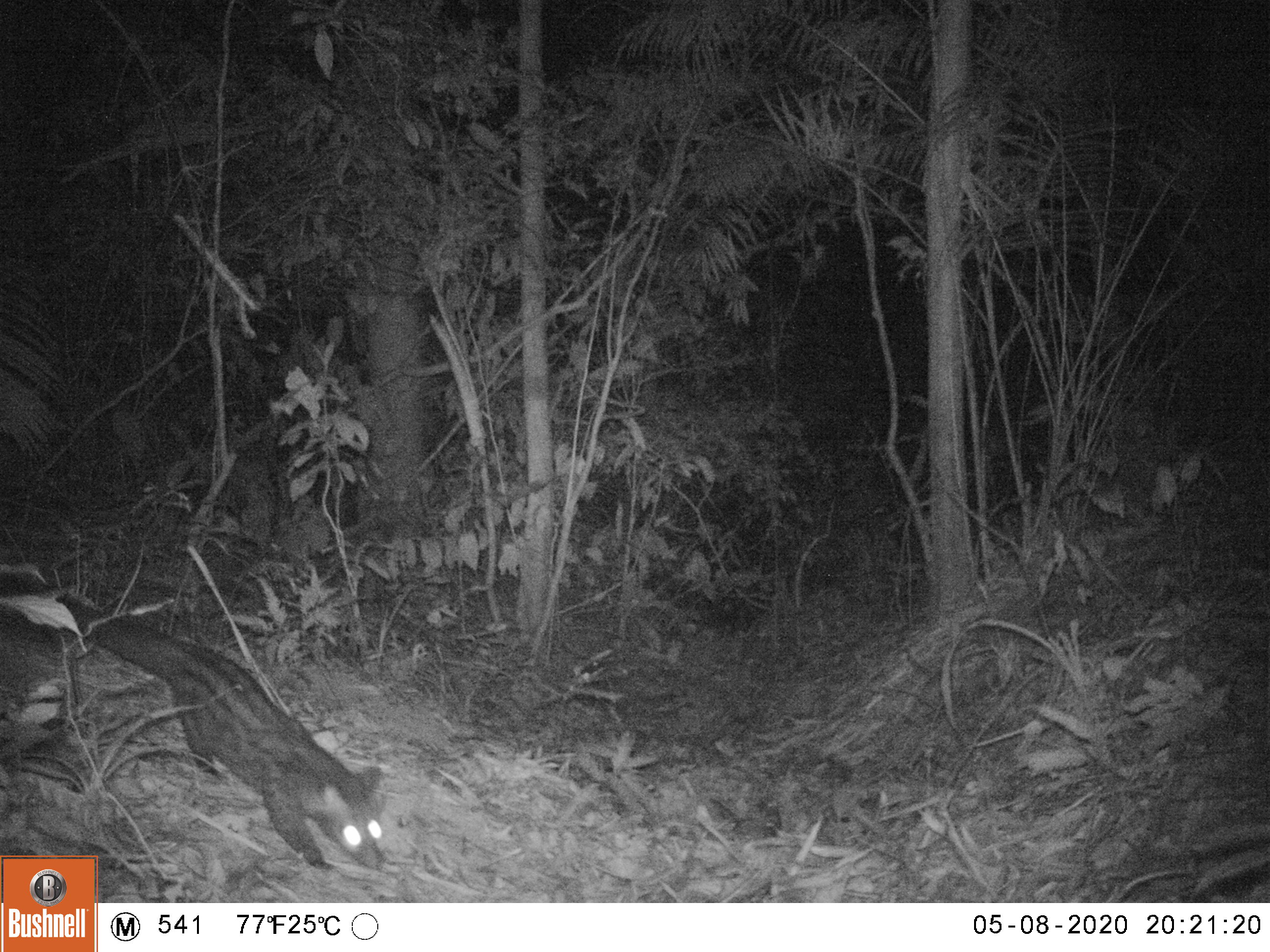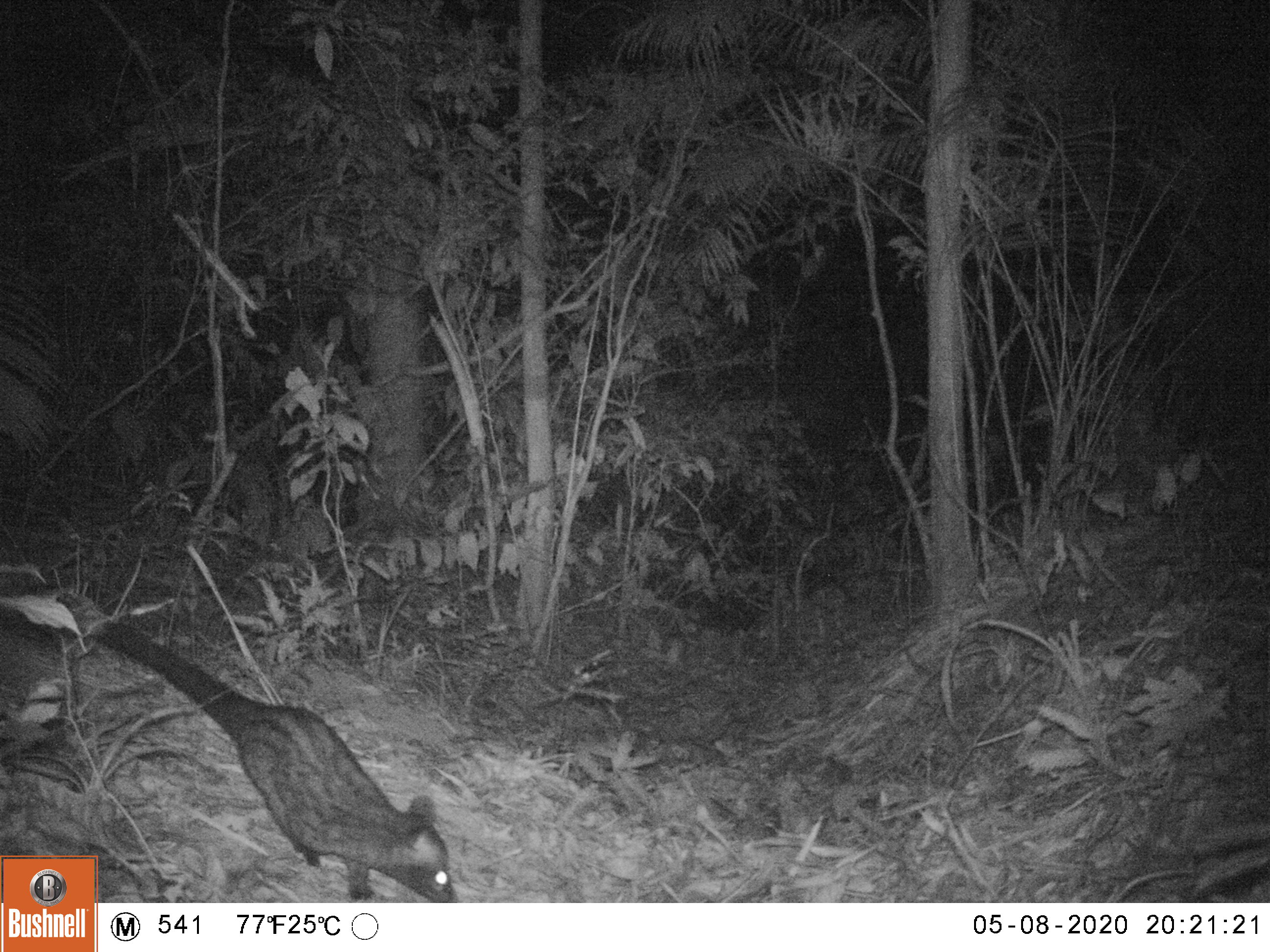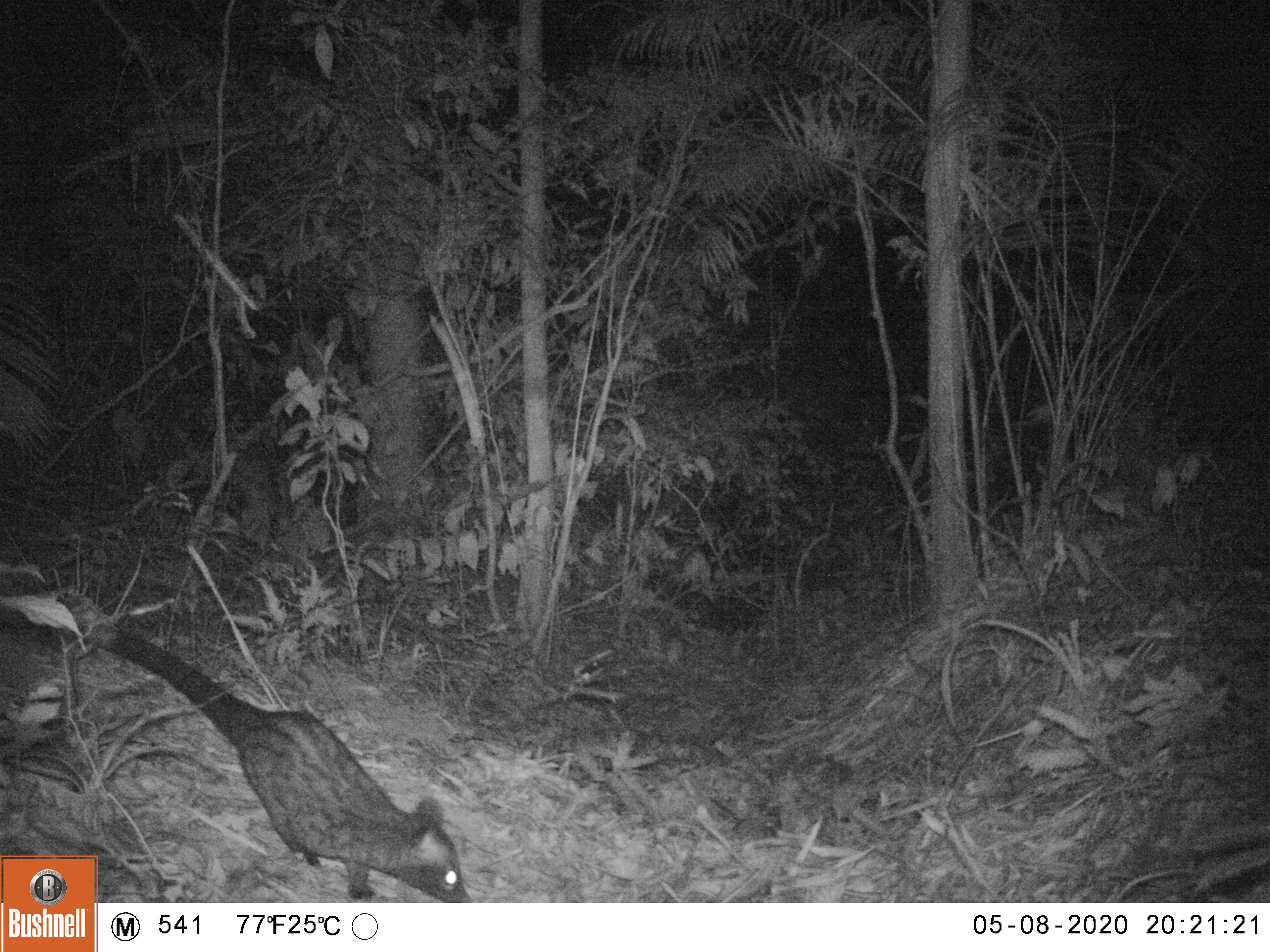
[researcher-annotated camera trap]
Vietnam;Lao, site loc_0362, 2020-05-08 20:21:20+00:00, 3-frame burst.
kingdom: Animalia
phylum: Chordata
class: Mammalia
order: Carnivora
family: Viverridae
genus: Paradoxurus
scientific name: Paradoxurus hermaphroditus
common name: common palm civet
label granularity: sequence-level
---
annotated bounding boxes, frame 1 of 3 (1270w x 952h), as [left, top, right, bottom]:
common palm civet: [0, 574, 389, 874]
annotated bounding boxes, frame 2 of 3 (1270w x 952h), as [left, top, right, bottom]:
common palm civet: [53, 591, 458, 903]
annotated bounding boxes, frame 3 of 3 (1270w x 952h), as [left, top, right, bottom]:
common palm civet: [55, 591, 471, 901]